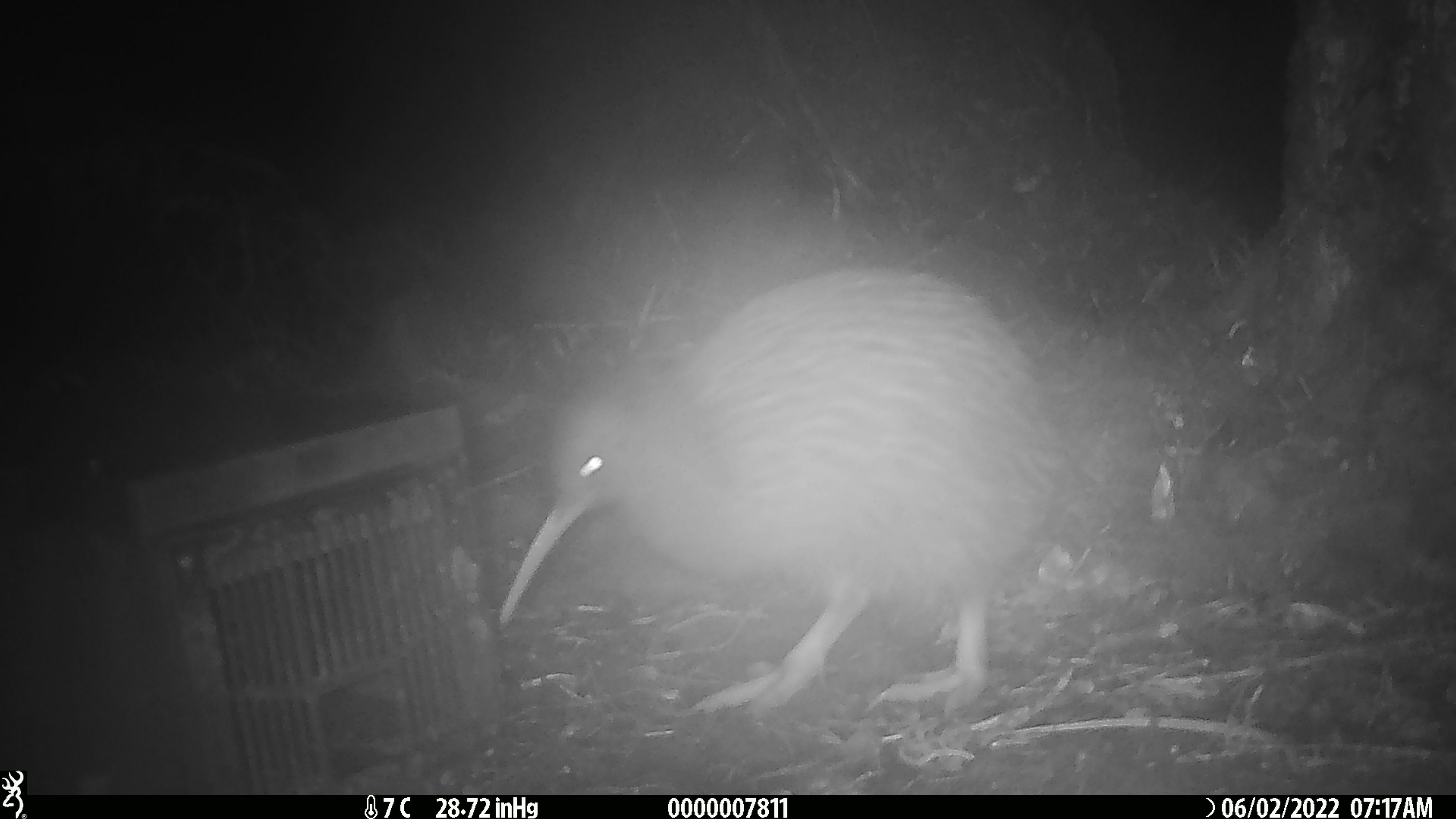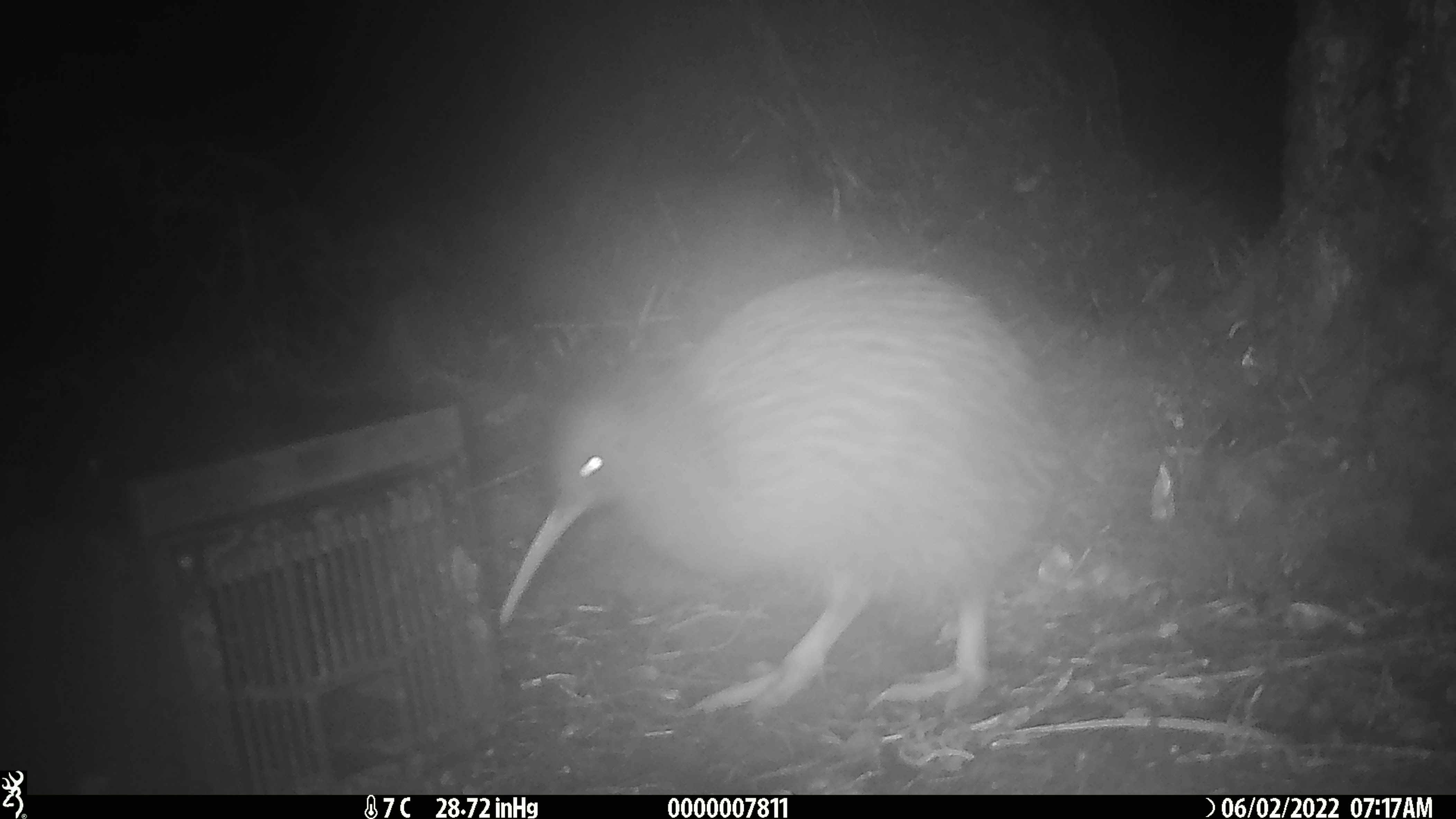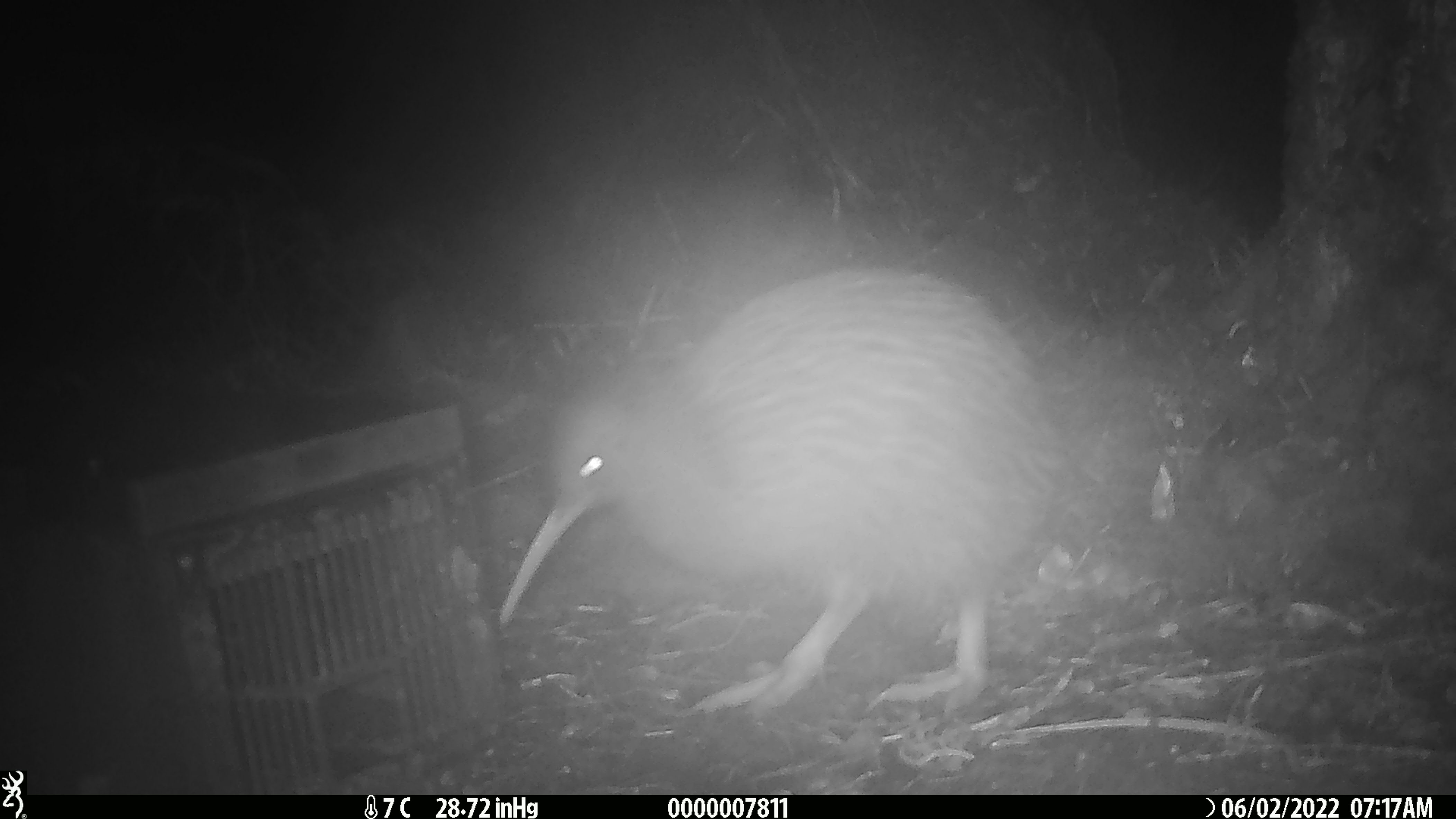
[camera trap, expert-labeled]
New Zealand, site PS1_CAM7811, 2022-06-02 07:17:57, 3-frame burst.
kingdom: Animalia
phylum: Chordata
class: Aves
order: Apterygiformes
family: Apterygidae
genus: Apteryx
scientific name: Apteryx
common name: kiwi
Kiwi (Apteryx).